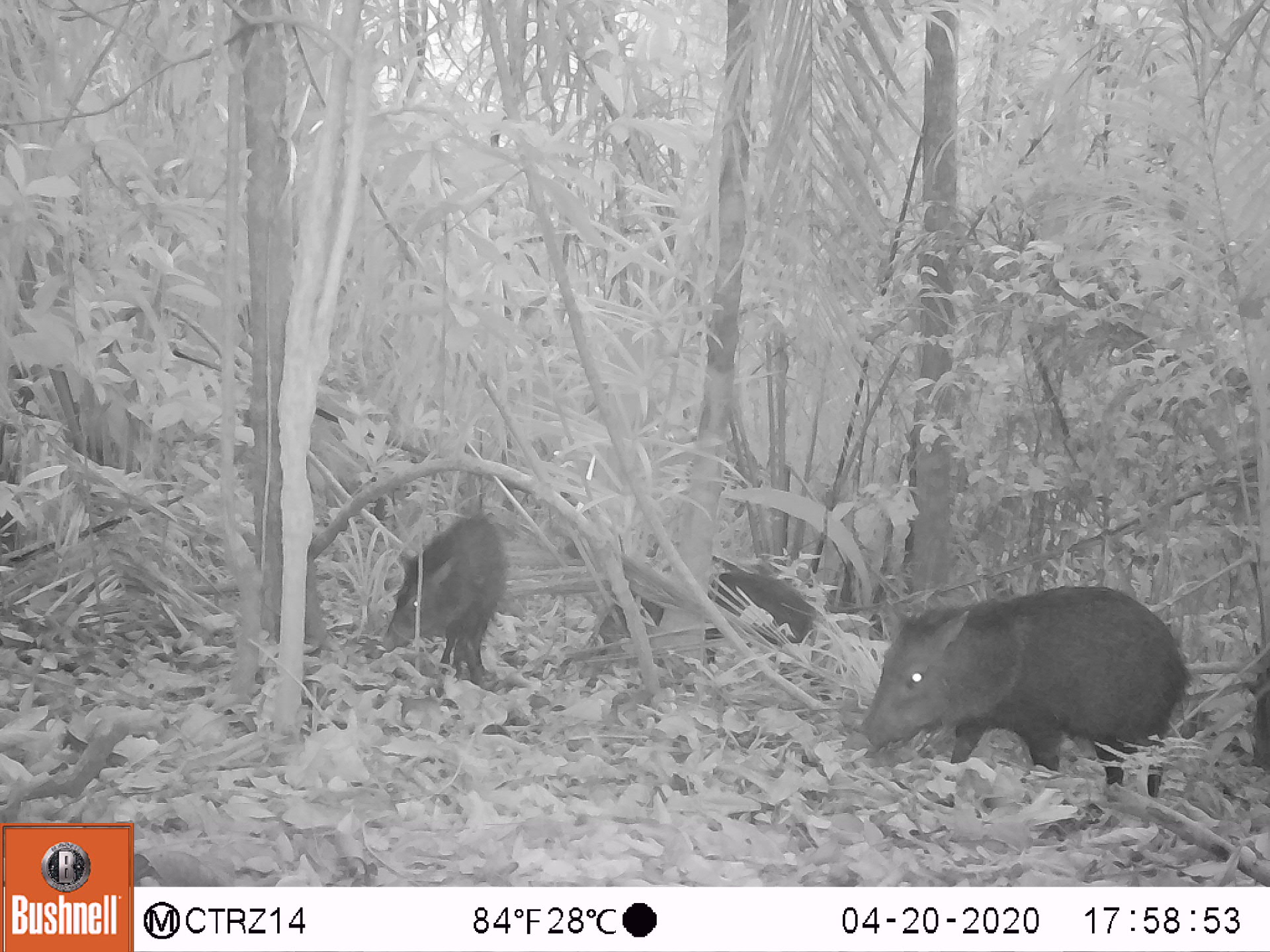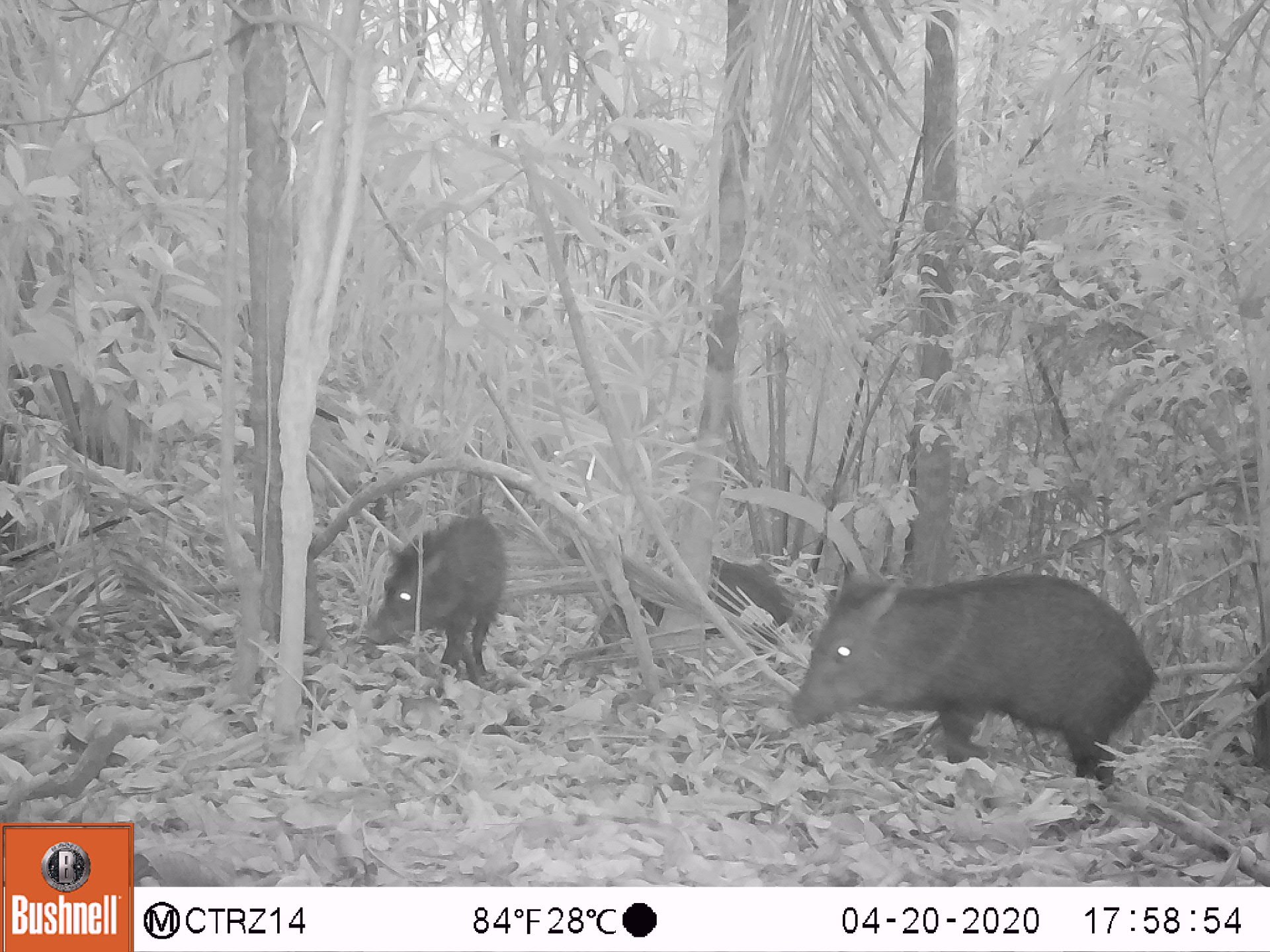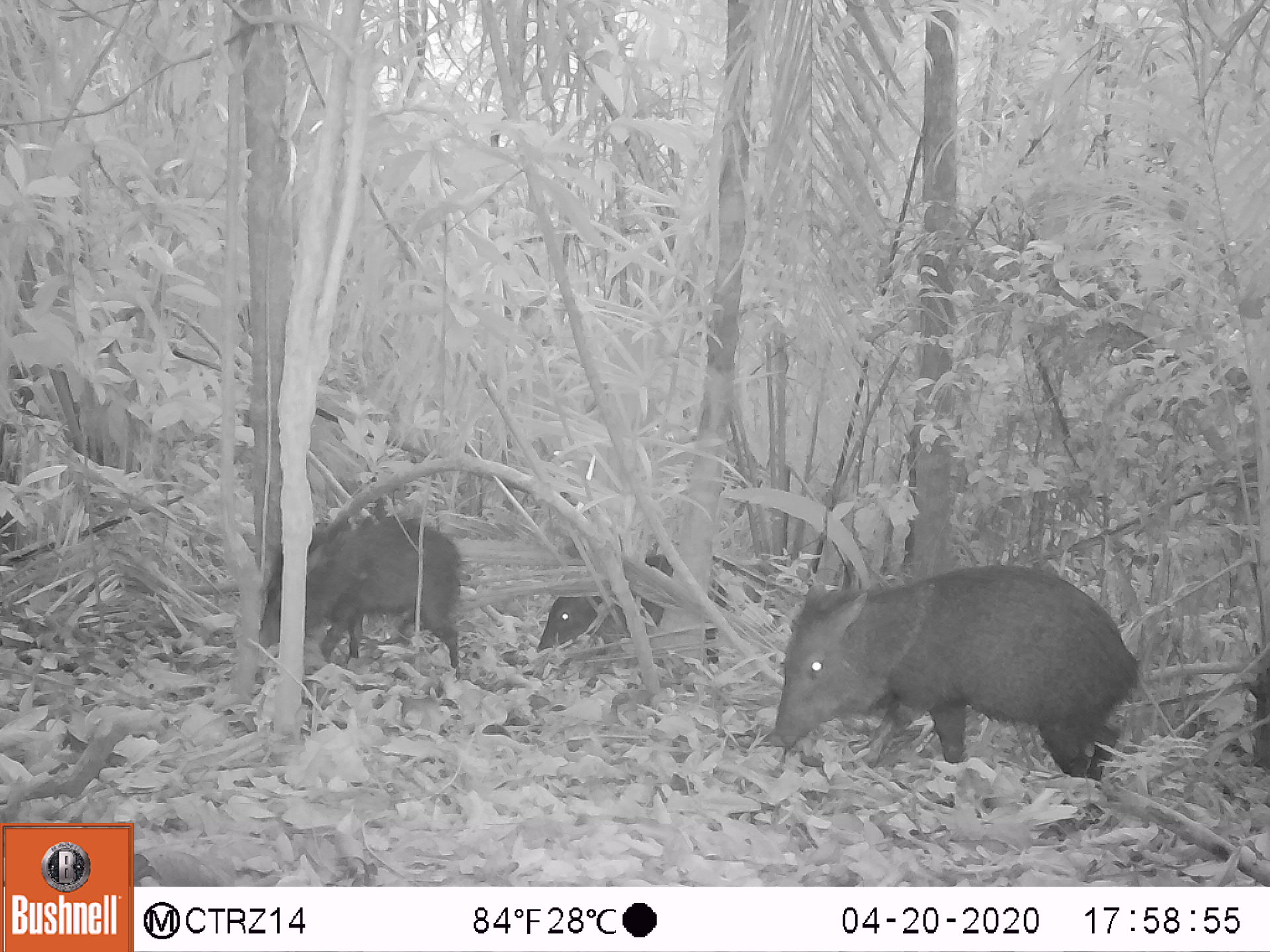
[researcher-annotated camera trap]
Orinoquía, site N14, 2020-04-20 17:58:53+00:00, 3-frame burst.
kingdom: Animalia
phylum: Chordata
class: Mammalia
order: Artiodactyla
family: Tayassuidae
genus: Pecari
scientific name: Pecari tajacu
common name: collared peccary